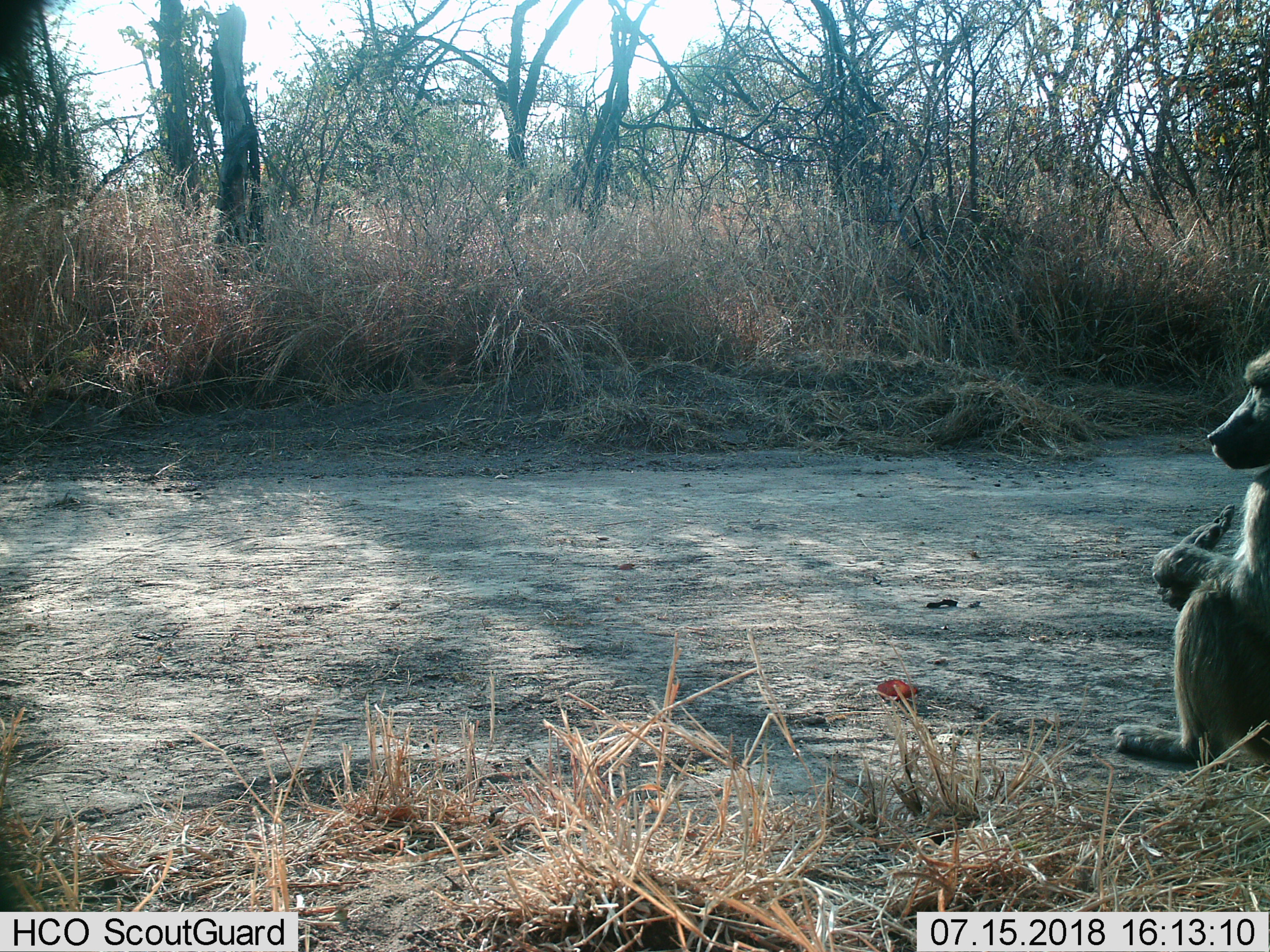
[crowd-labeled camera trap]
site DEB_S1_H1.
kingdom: Animalia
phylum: Chordata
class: Mammalia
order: Primates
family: Cercopithecidae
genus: Papio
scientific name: Papio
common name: baboon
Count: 1.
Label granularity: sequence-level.